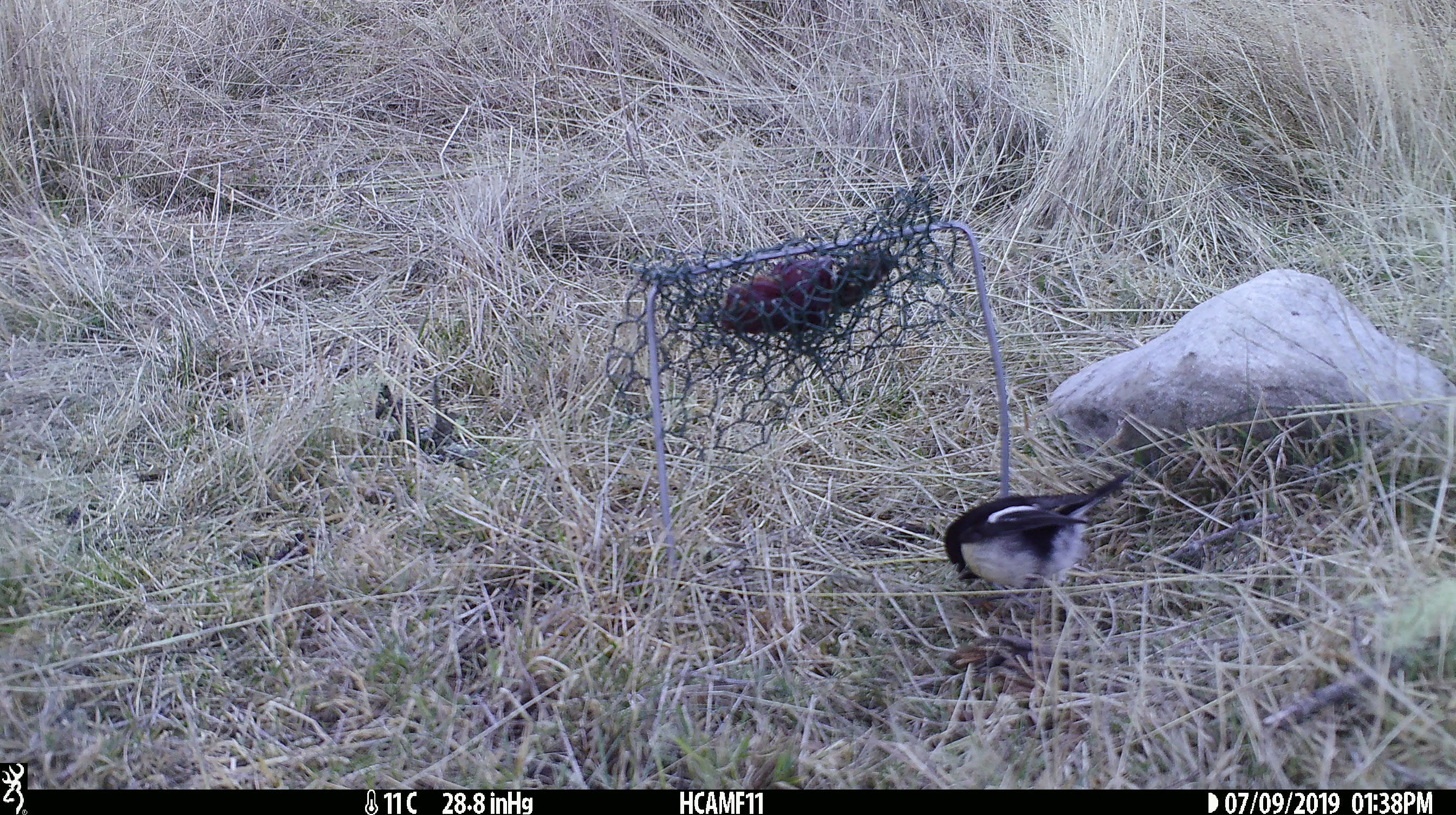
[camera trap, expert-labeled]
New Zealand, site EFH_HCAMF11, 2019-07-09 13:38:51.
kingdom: Animalia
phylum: Chordata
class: Aves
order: Passeriformes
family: Petroicidae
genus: Petroica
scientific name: Petroica macrocephala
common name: tomtit